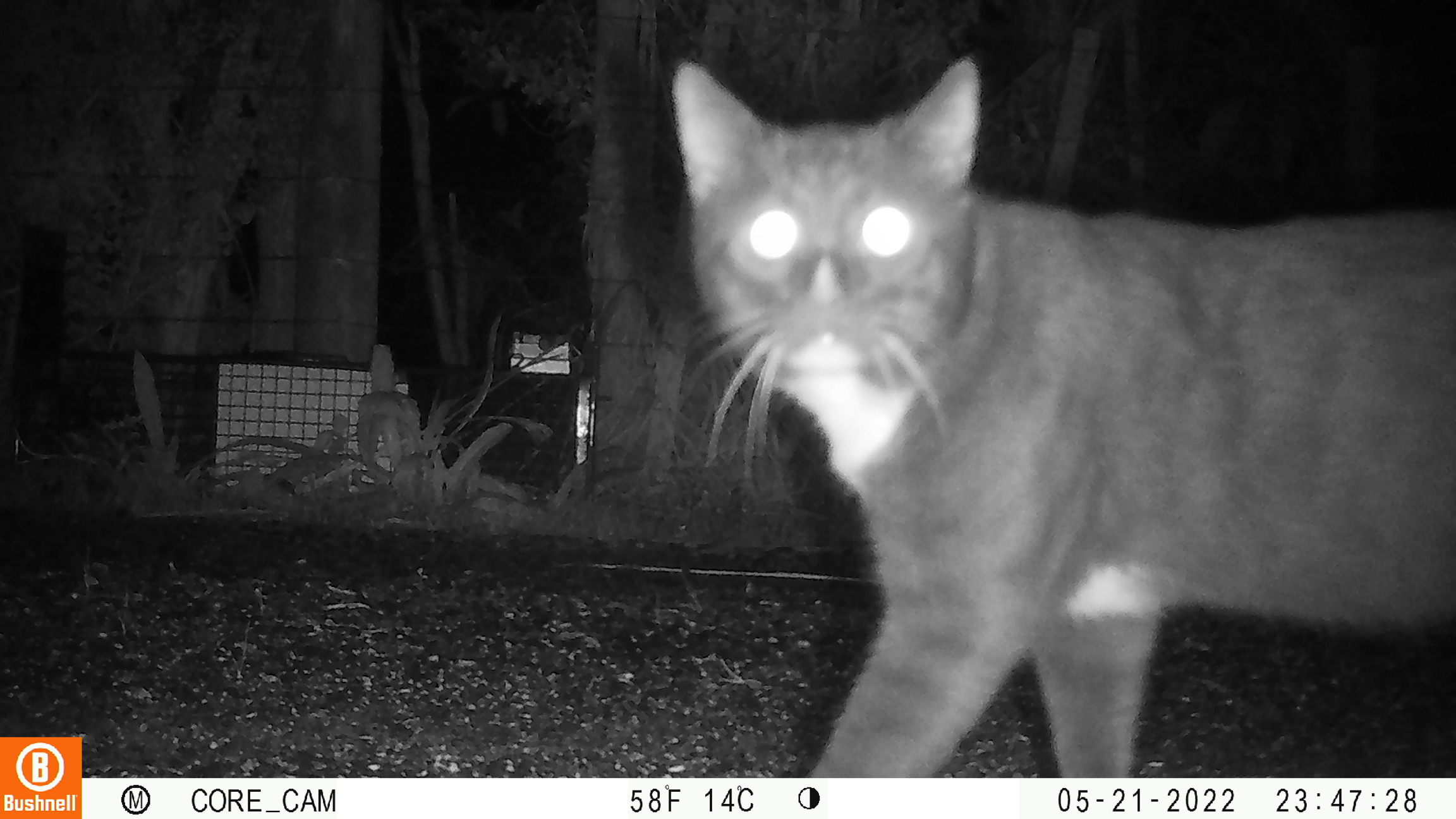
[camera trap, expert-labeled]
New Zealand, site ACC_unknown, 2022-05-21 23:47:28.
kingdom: Animalia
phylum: Chordata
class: Mammalia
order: Carnivora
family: Felidae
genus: Felis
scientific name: Felis catus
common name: domestic cat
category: cat